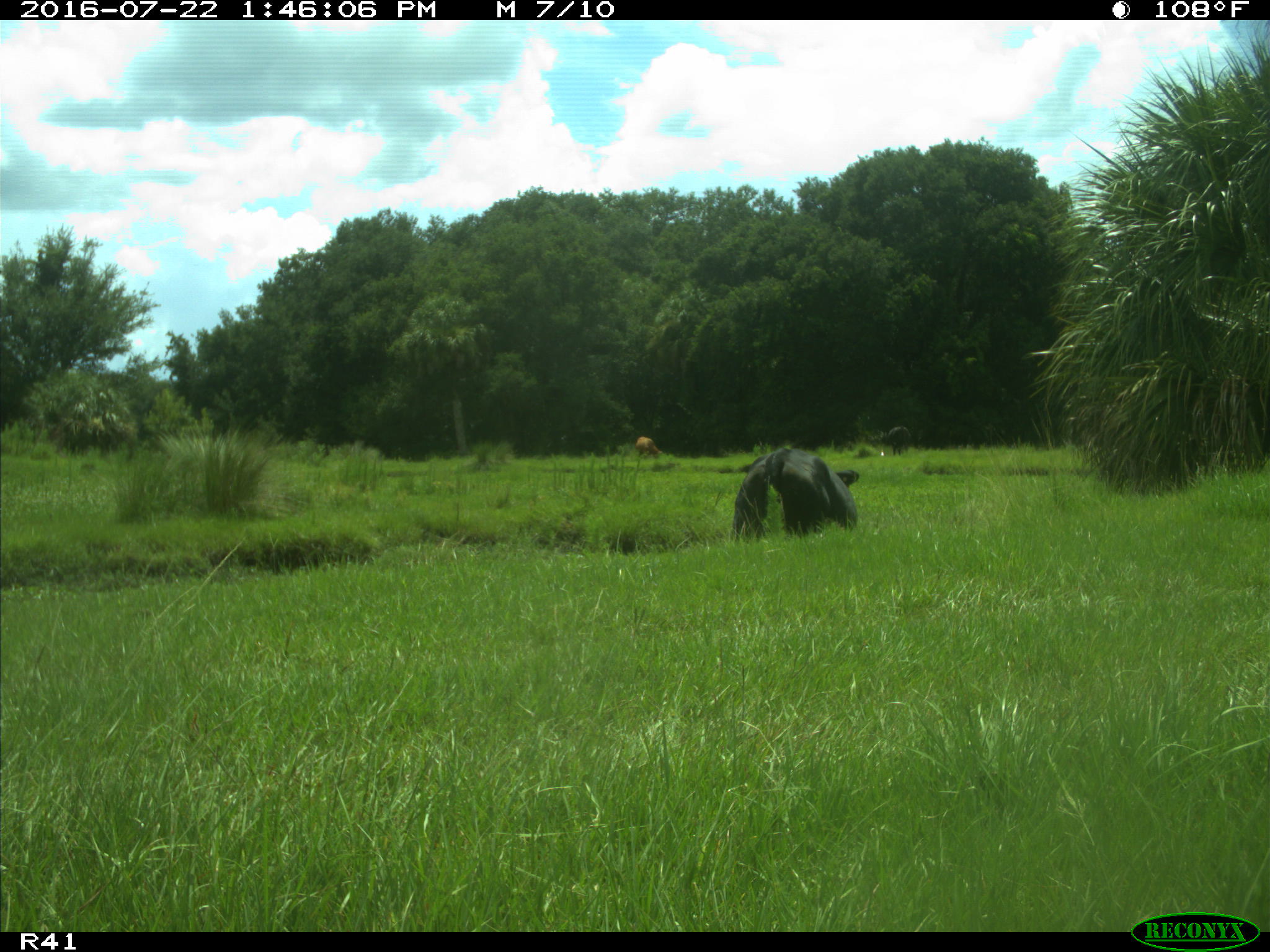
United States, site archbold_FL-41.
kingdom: Animalia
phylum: Chordata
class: Mammalia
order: Artiodactyla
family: Bovidae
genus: Bos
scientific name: Bos taurus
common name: domestic cow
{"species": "Bos taurus (domestic cow)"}